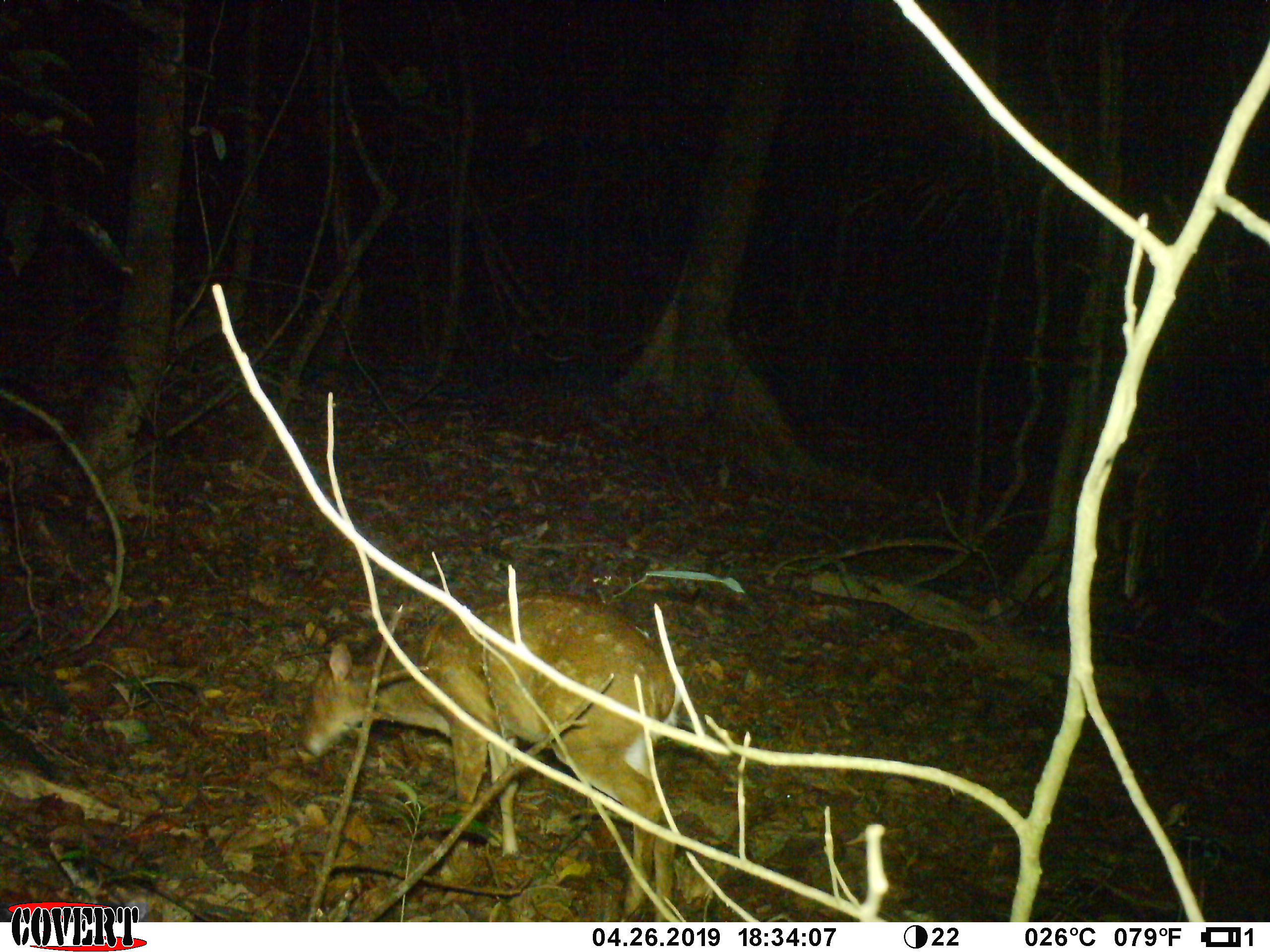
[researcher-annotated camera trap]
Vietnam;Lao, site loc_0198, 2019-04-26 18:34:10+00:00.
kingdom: Animalia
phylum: Chordata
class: Mammalia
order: Artiodactyla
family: Cervidae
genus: Muntiacus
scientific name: Muntiacus vuquangensis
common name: large-antlered muntjac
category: large antlered muntjac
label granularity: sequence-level